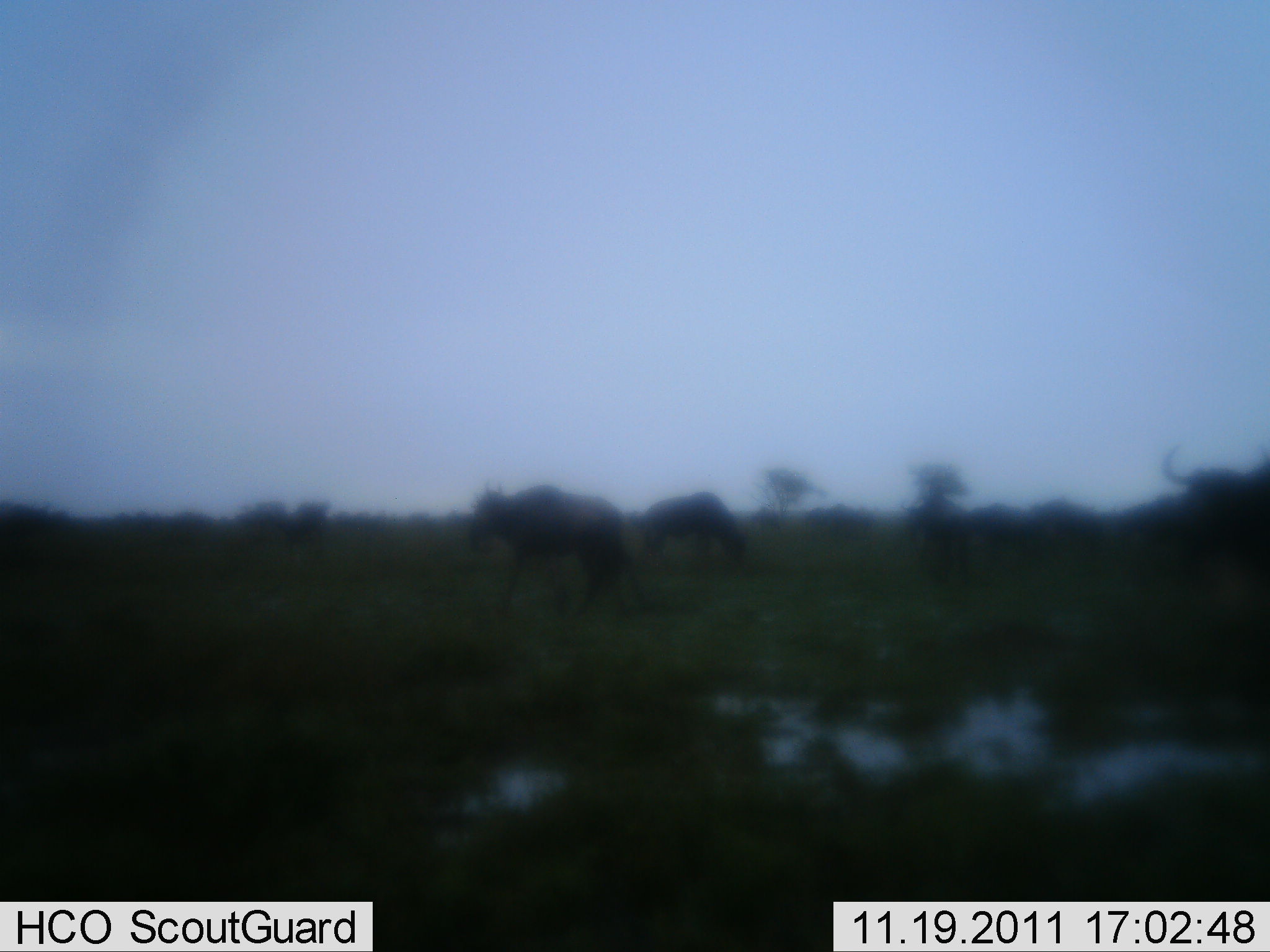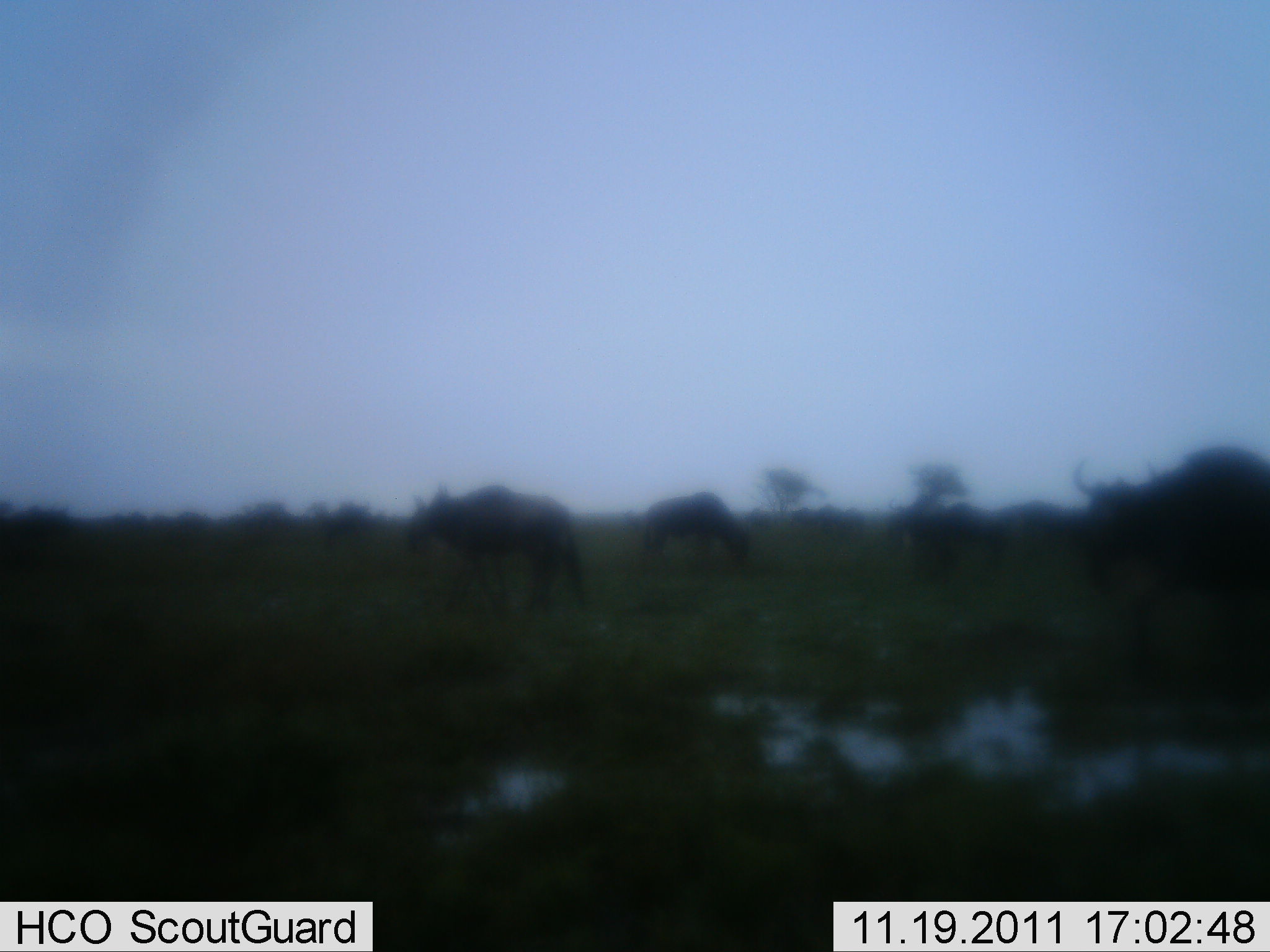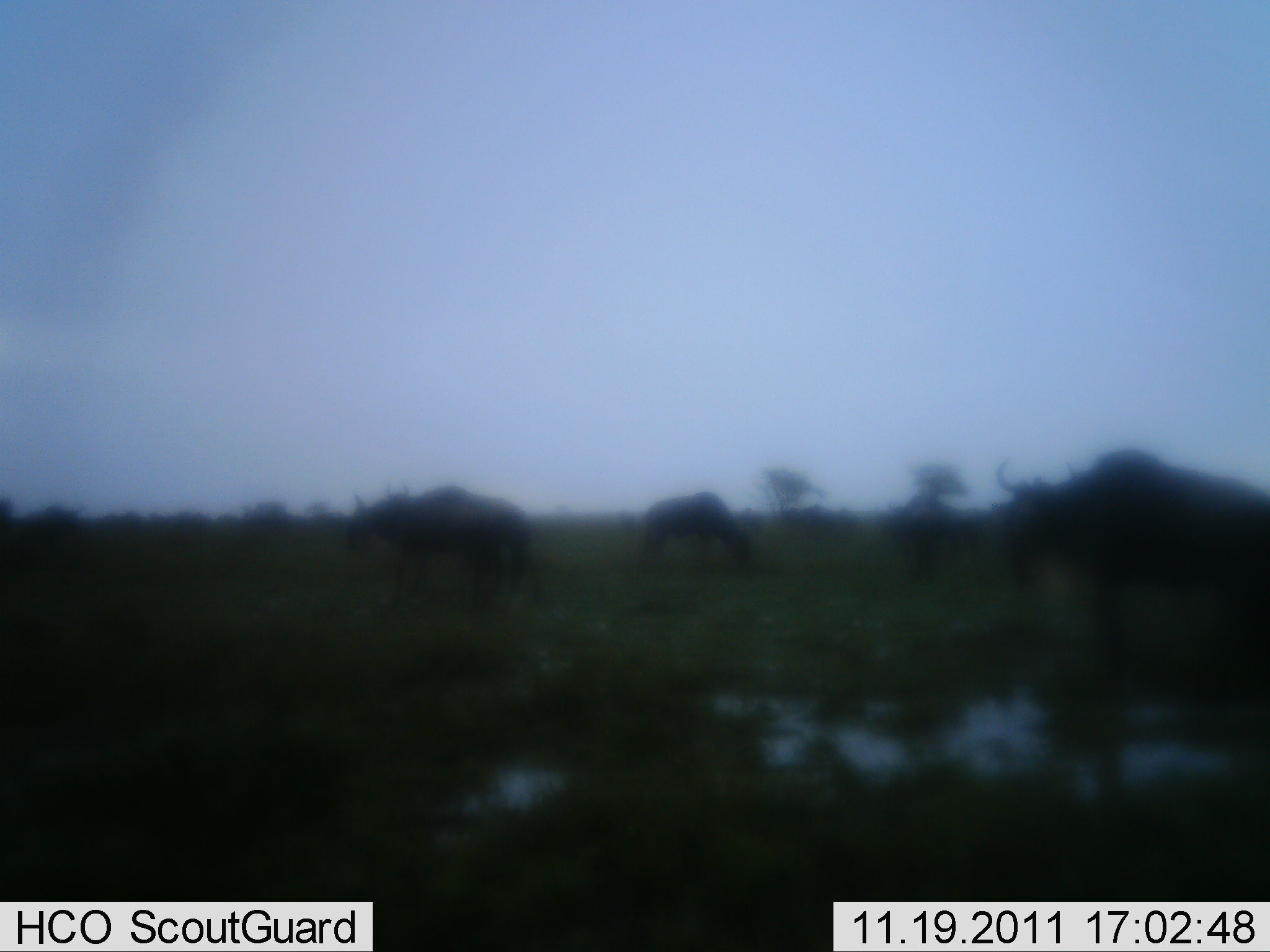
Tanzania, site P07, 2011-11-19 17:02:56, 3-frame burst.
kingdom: Animalia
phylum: Chordata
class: Mammalia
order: Artiodactyla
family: Bovidae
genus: Connochaetes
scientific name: Connochaetes taurinus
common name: blue wildebeest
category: wildebeest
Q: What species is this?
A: Wildebeest (blue wildebeest) (Connochaetes taurinus).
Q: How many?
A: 11-50.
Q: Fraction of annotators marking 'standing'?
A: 14%.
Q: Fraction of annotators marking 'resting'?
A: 0%.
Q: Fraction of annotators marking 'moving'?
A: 93%.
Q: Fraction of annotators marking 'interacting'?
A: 0%.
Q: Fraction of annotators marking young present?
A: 0%.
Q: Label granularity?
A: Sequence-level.